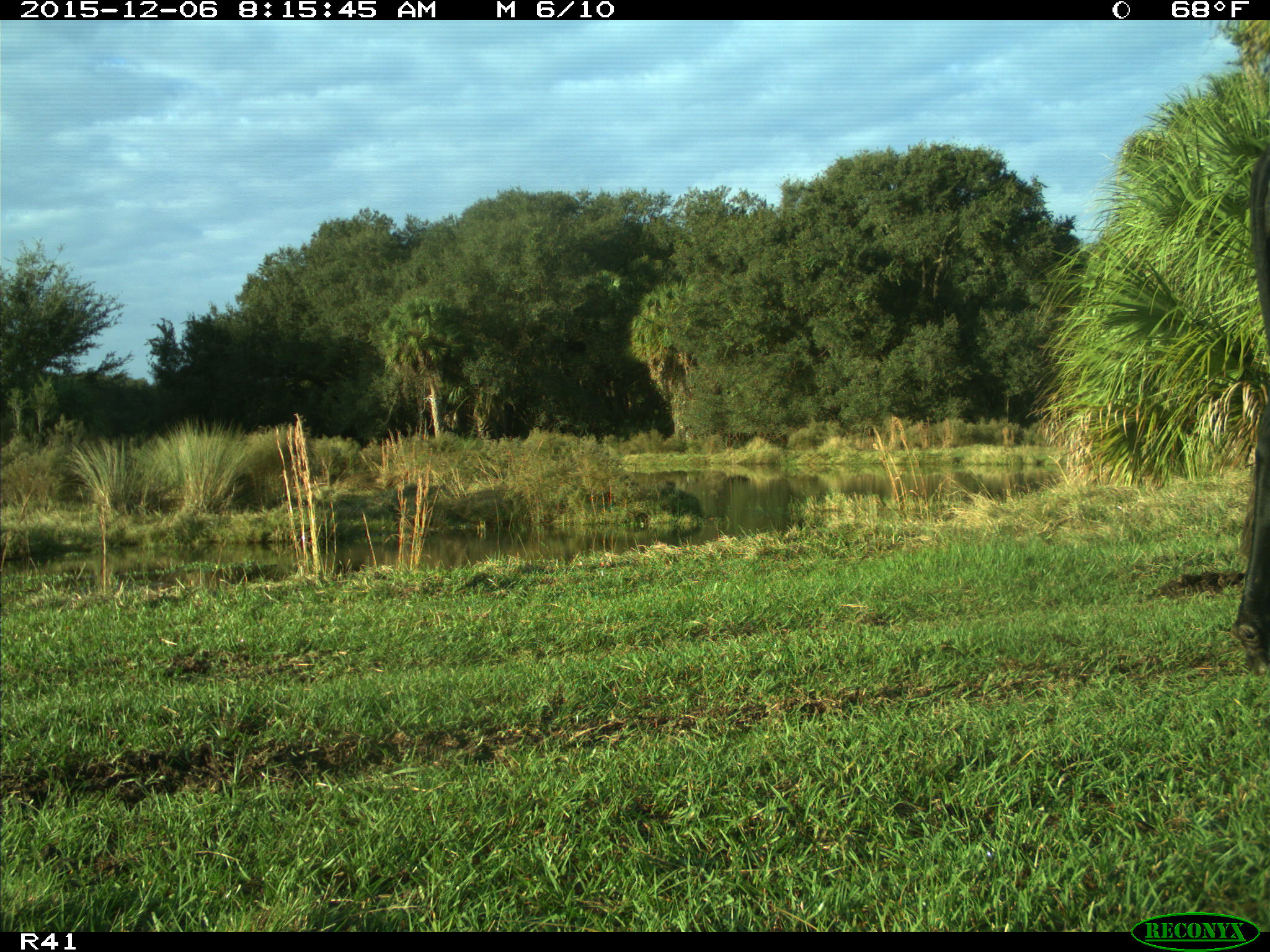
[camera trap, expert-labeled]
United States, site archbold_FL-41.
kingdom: Animalia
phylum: Chordata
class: Mammalia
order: Artiodactyla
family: Bovidae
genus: Bos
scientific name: Bos taurus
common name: domestic cow